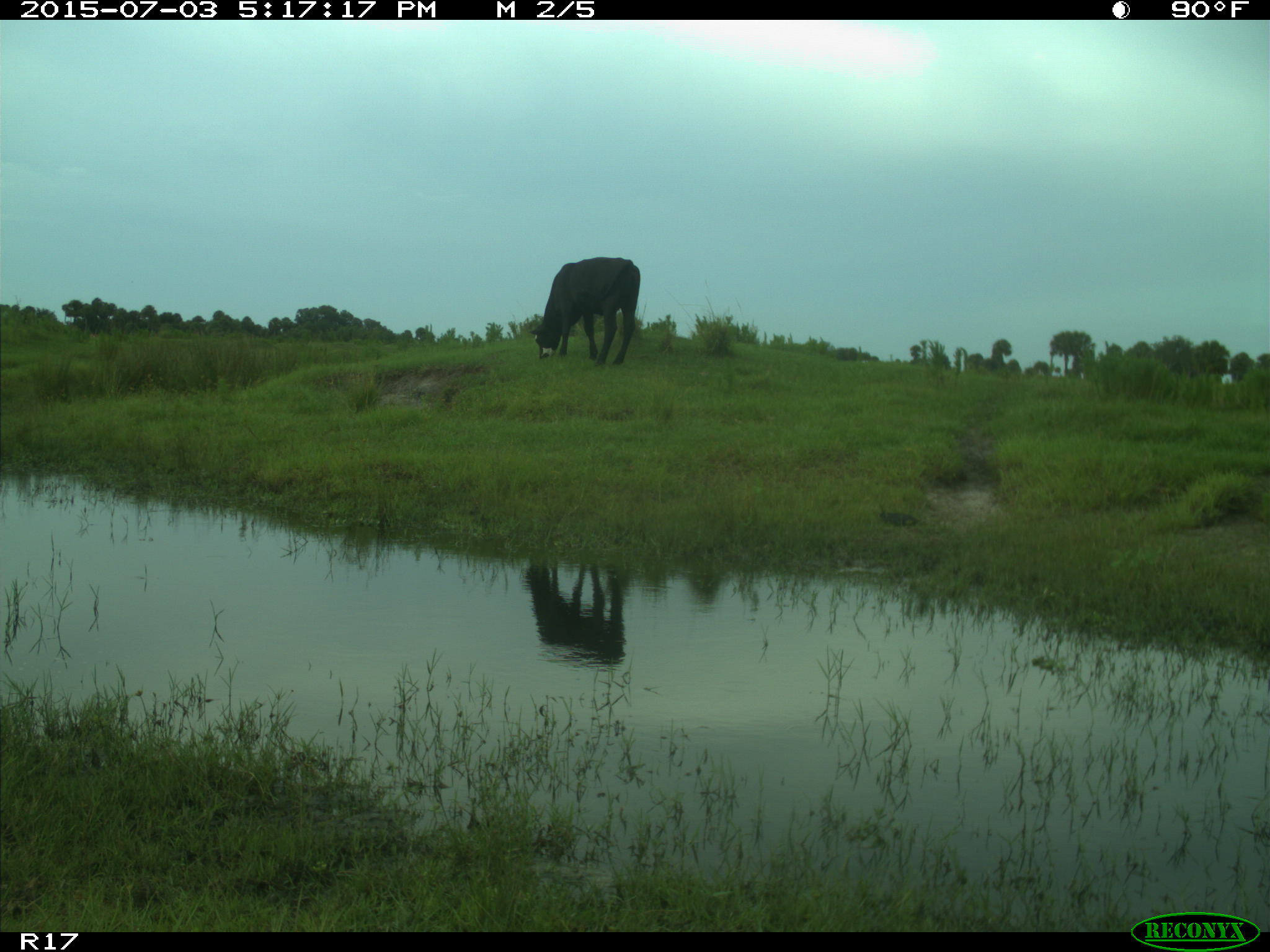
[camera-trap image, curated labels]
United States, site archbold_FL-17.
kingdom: Animalia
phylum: Chordata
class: Mammalia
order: Artiodactyla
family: Bovidae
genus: Bos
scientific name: Bos taurus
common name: domestic cow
Bos taurus (domestic cow).